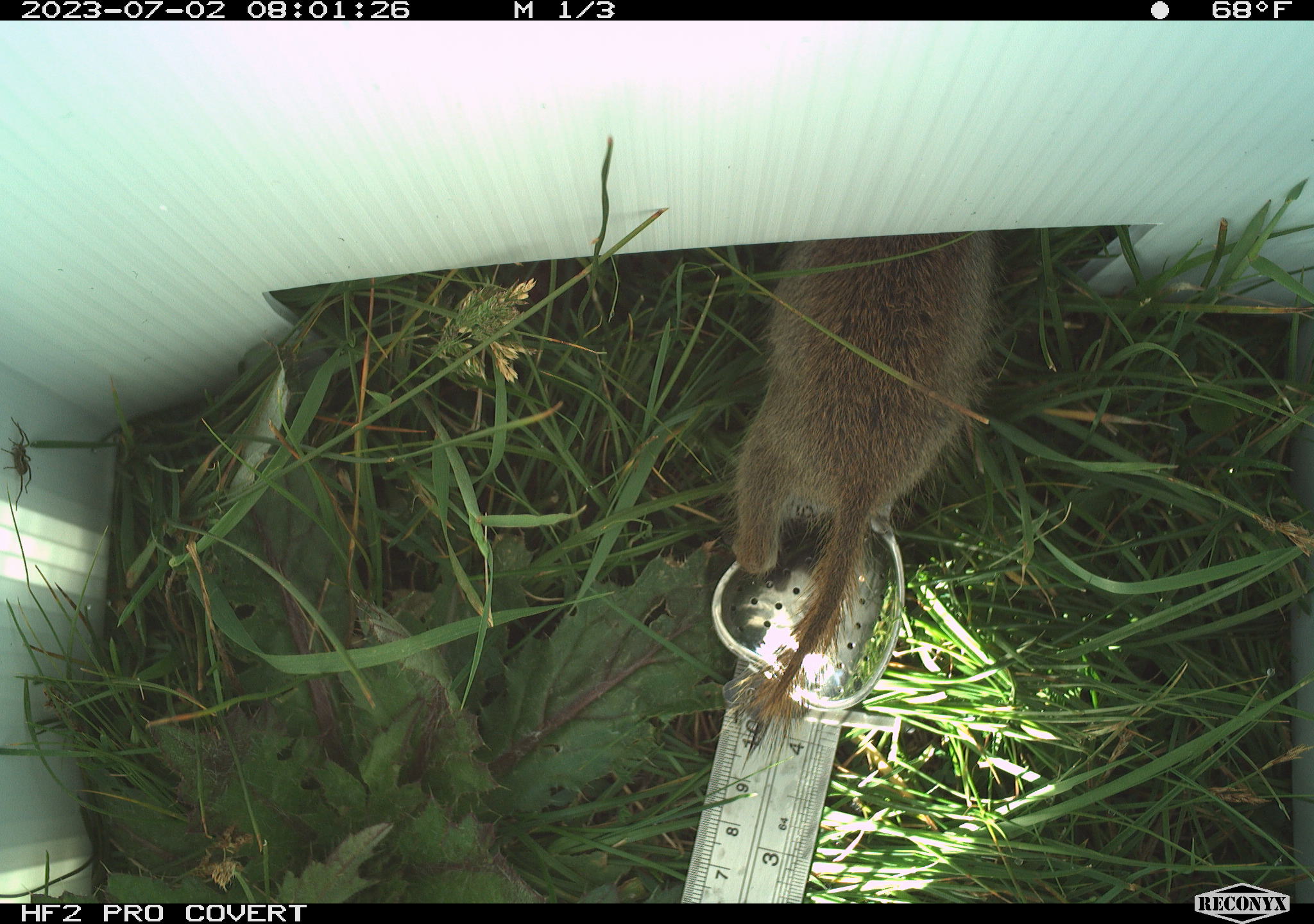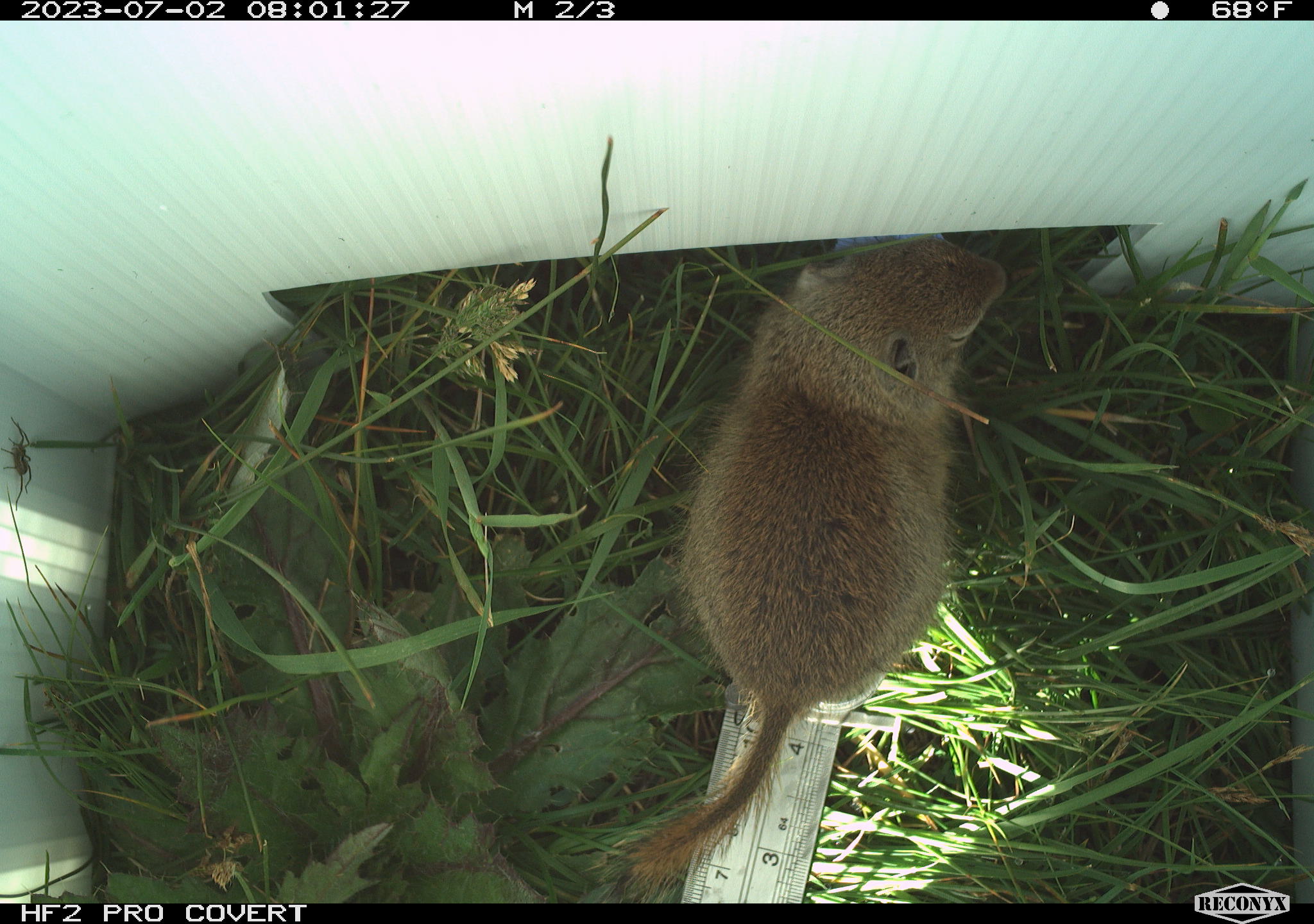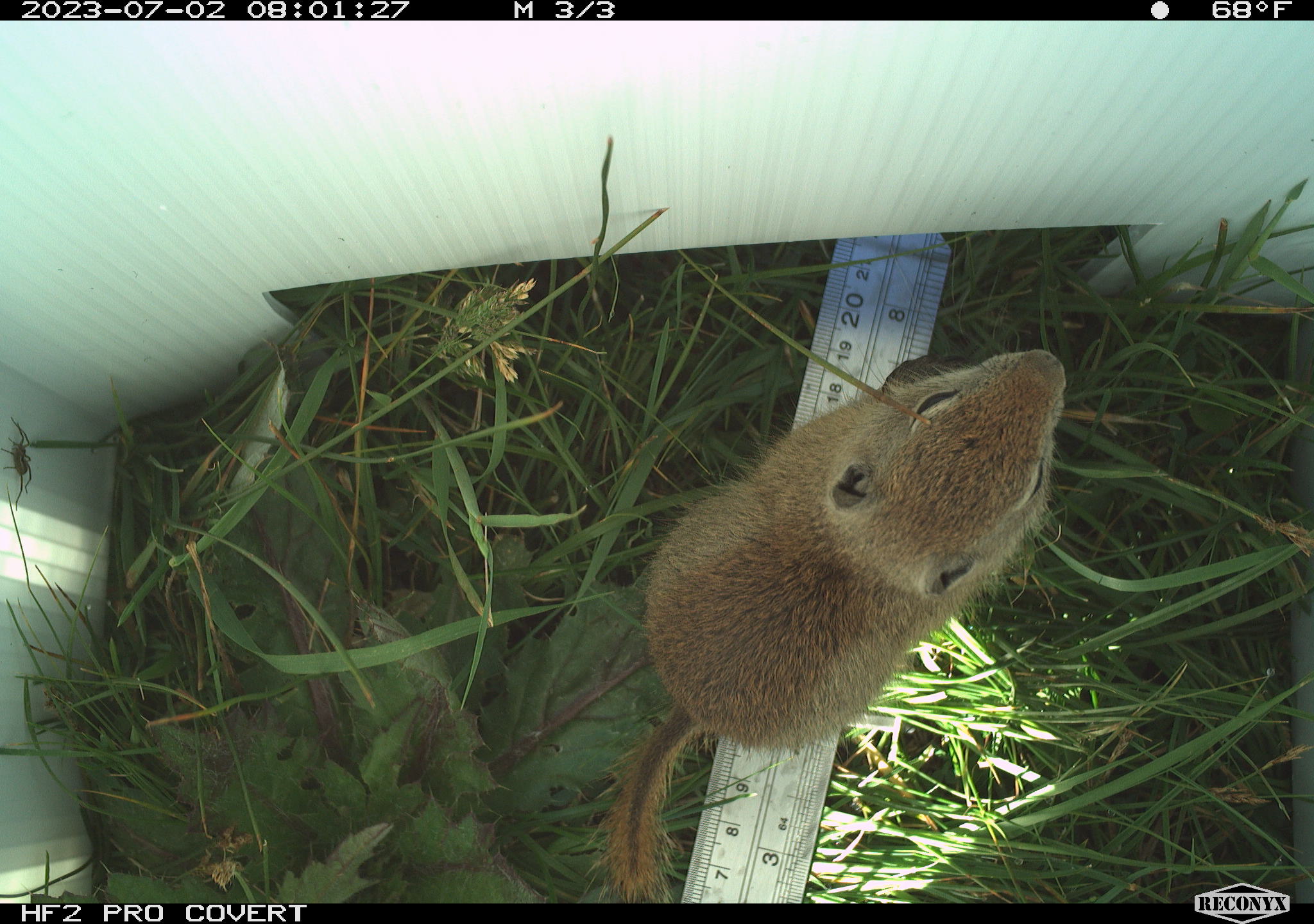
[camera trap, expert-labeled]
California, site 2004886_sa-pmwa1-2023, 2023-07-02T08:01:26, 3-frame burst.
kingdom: Animalia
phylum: Chordata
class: Mammalia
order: Rodentia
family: Sciuridae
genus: Urocitellus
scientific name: Urocitellus beldingi beldingi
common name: belding's ground squirrel